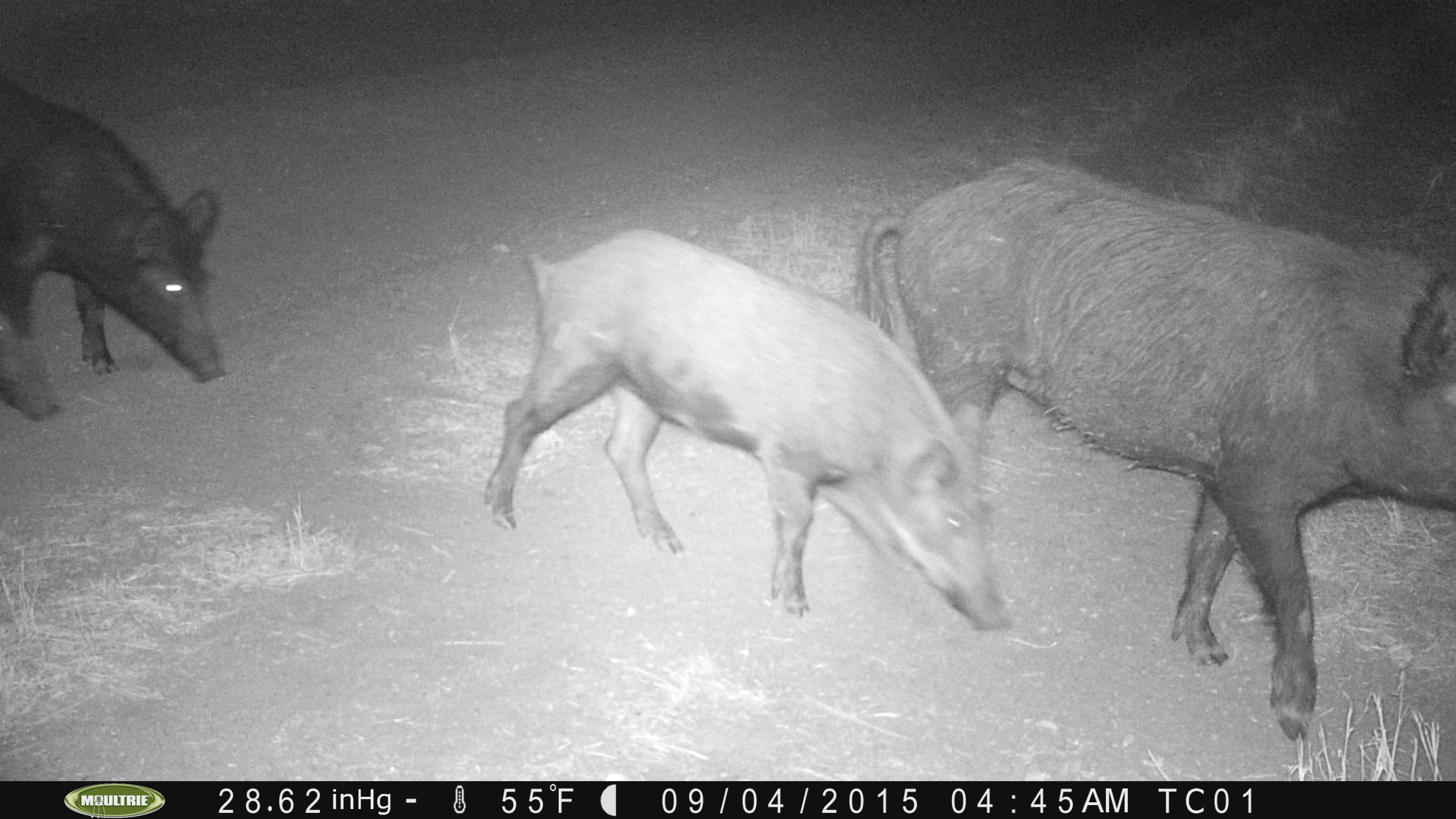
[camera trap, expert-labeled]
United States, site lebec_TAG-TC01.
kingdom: Animalia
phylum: Chordata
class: Mammalia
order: Artiodactyla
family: Suidae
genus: Sus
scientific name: Sus scrofa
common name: wild boar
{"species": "Sus scrofa (wild boar)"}